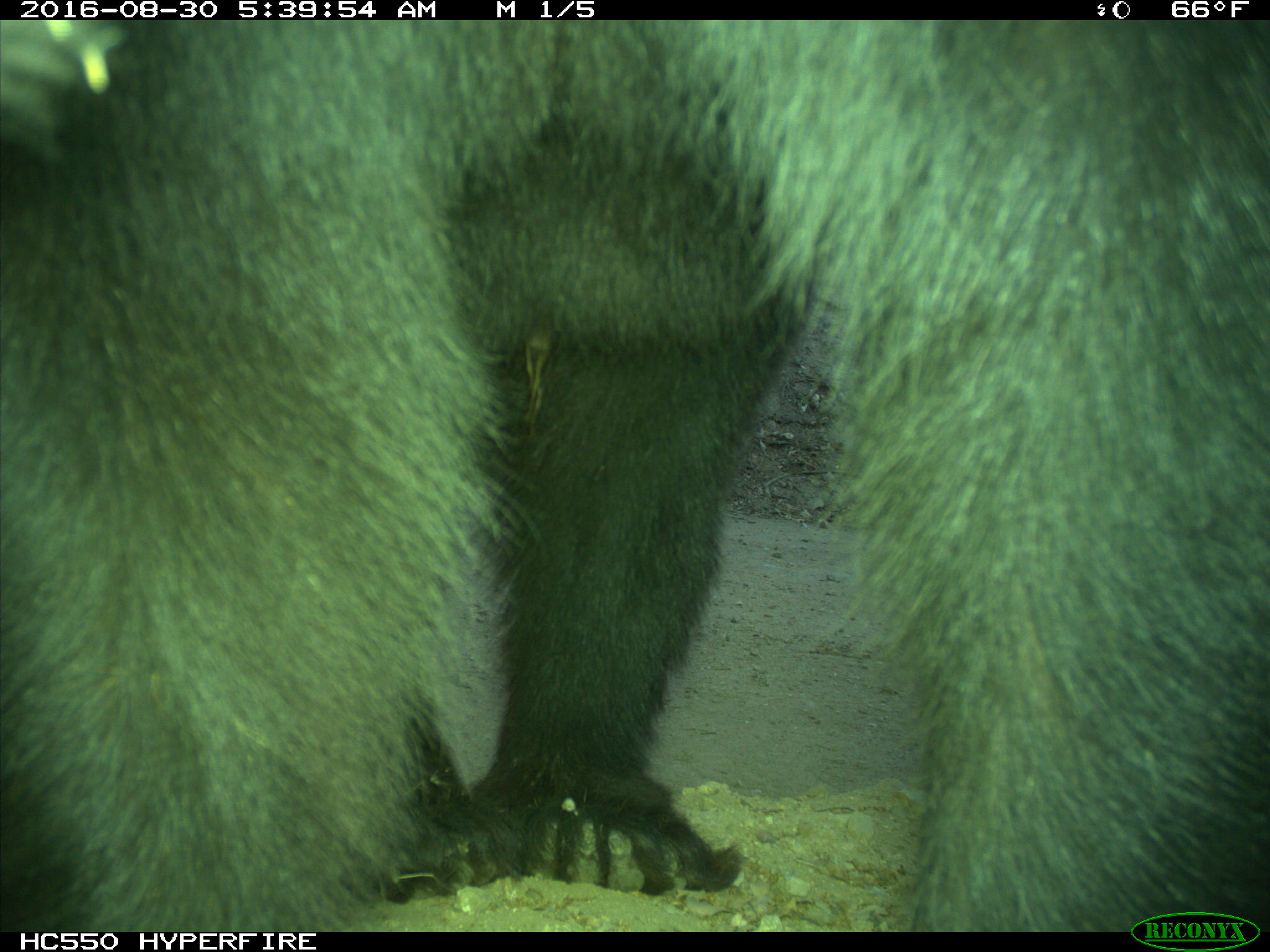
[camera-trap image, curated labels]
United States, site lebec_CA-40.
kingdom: Animalia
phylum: Chordata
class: Mammalia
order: Carnivora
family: Ursidae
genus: Ursus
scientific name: Ursus americanus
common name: american black bear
Ursus americanus (american black bear).